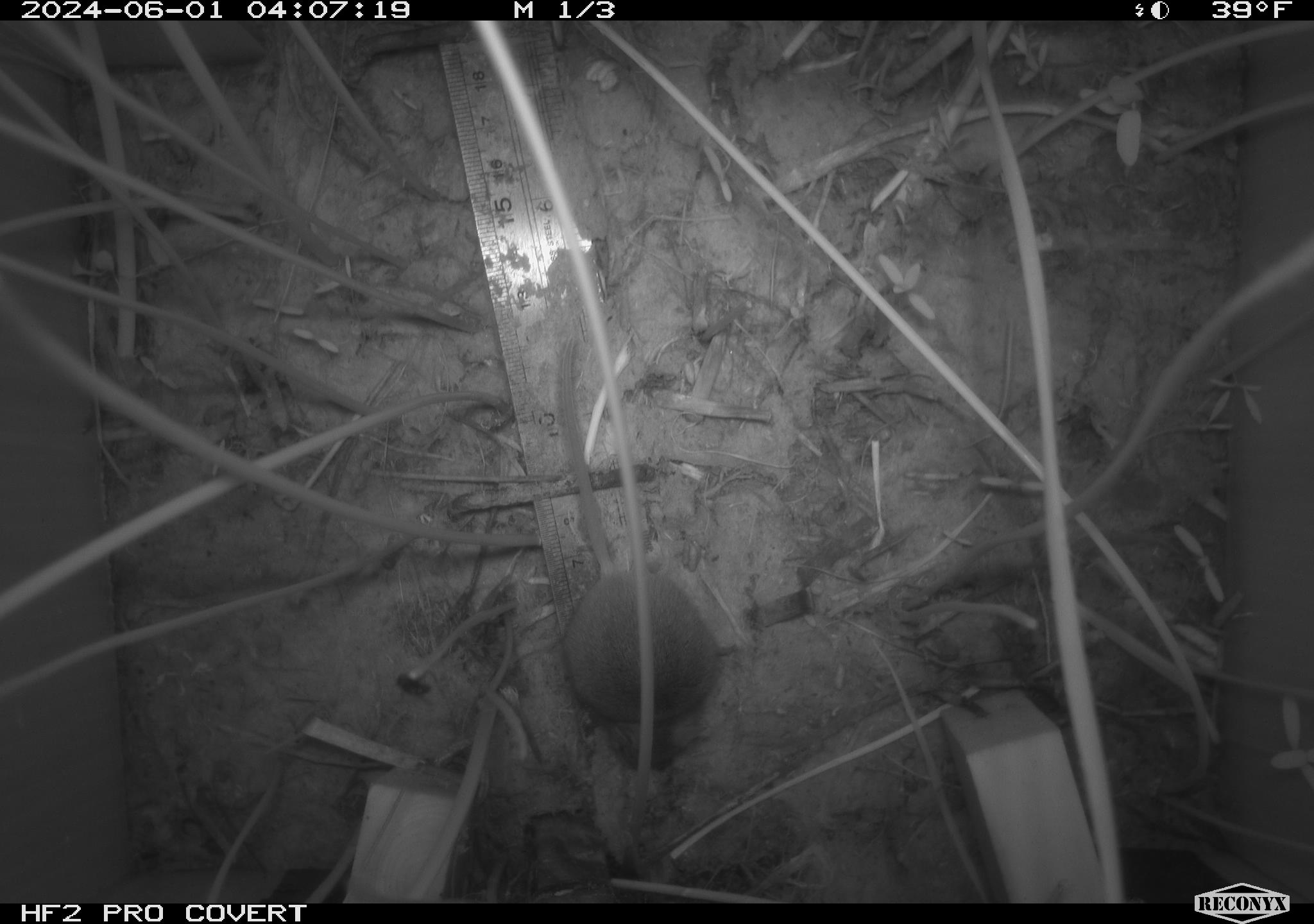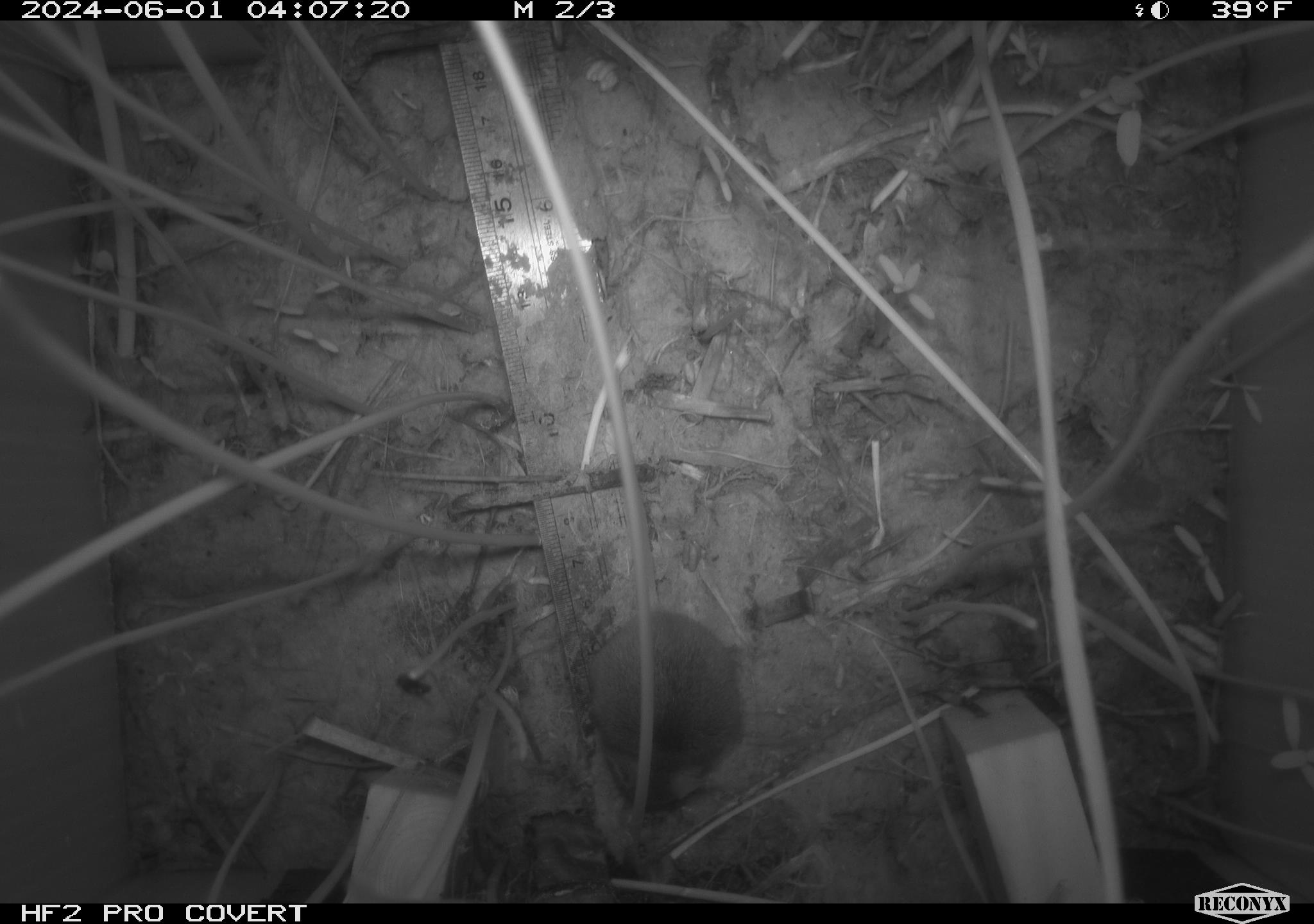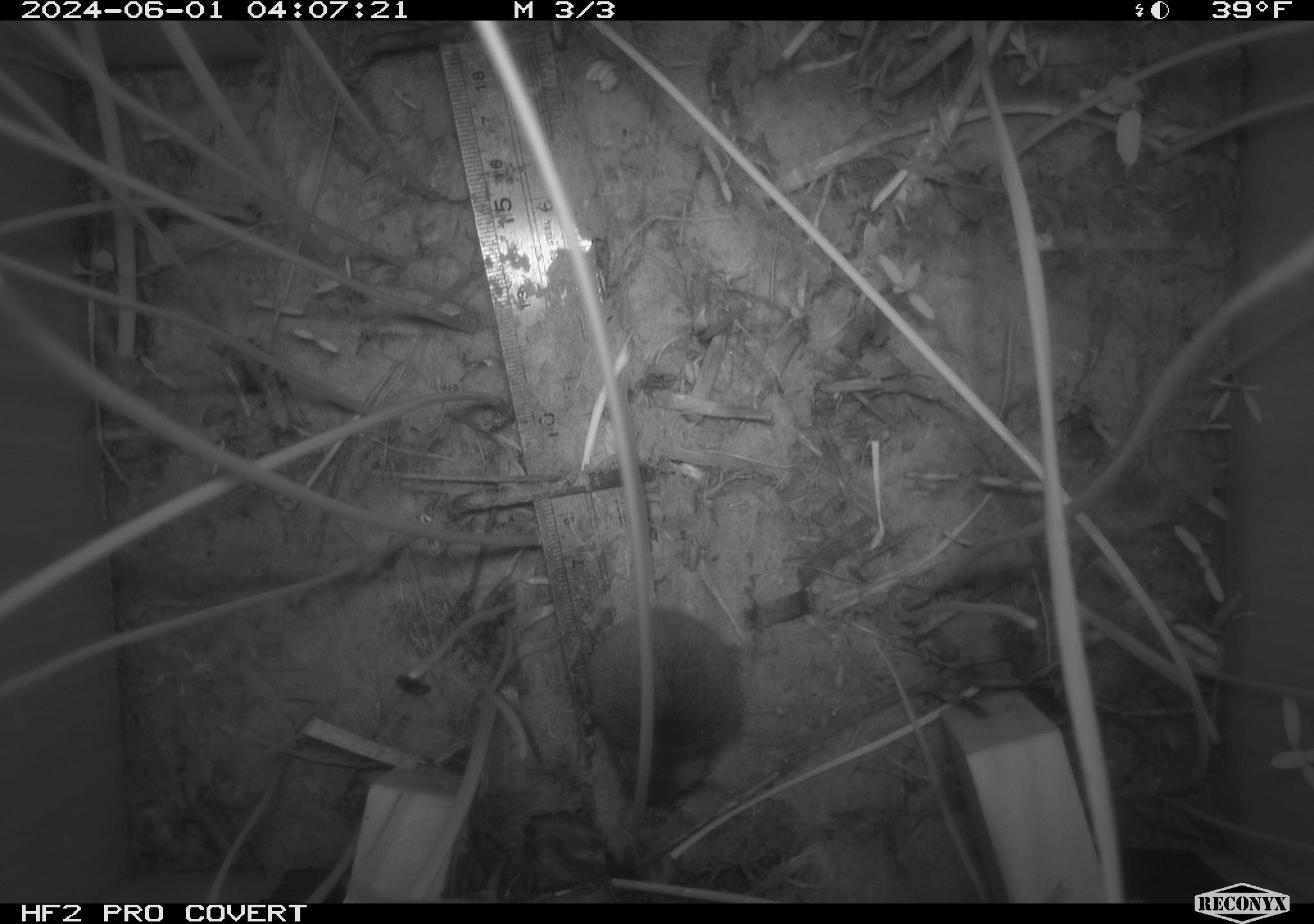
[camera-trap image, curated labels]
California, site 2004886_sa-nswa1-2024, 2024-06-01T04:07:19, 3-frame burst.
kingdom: Animalia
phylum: Chordata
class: Mammalia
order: Rodentia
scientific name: Rodentia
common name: rodent